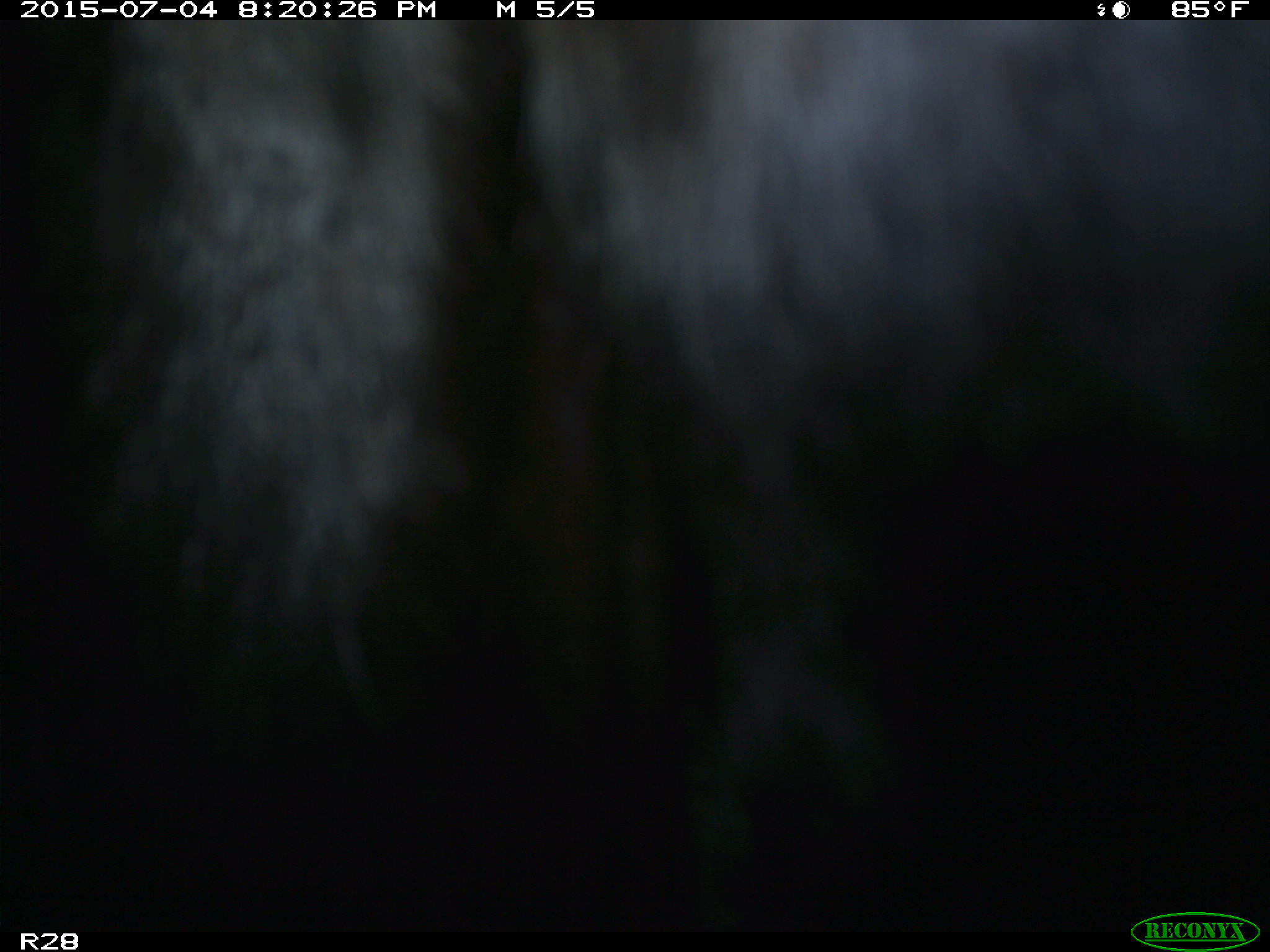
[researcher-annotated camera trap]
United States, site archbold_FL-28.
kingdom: Animalia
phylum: Chordata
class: Mammalia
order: Artiodactyla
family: Bovidae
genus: Bos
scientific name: Bos taurus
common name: domestic cow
Bos taurus (domestic cow).